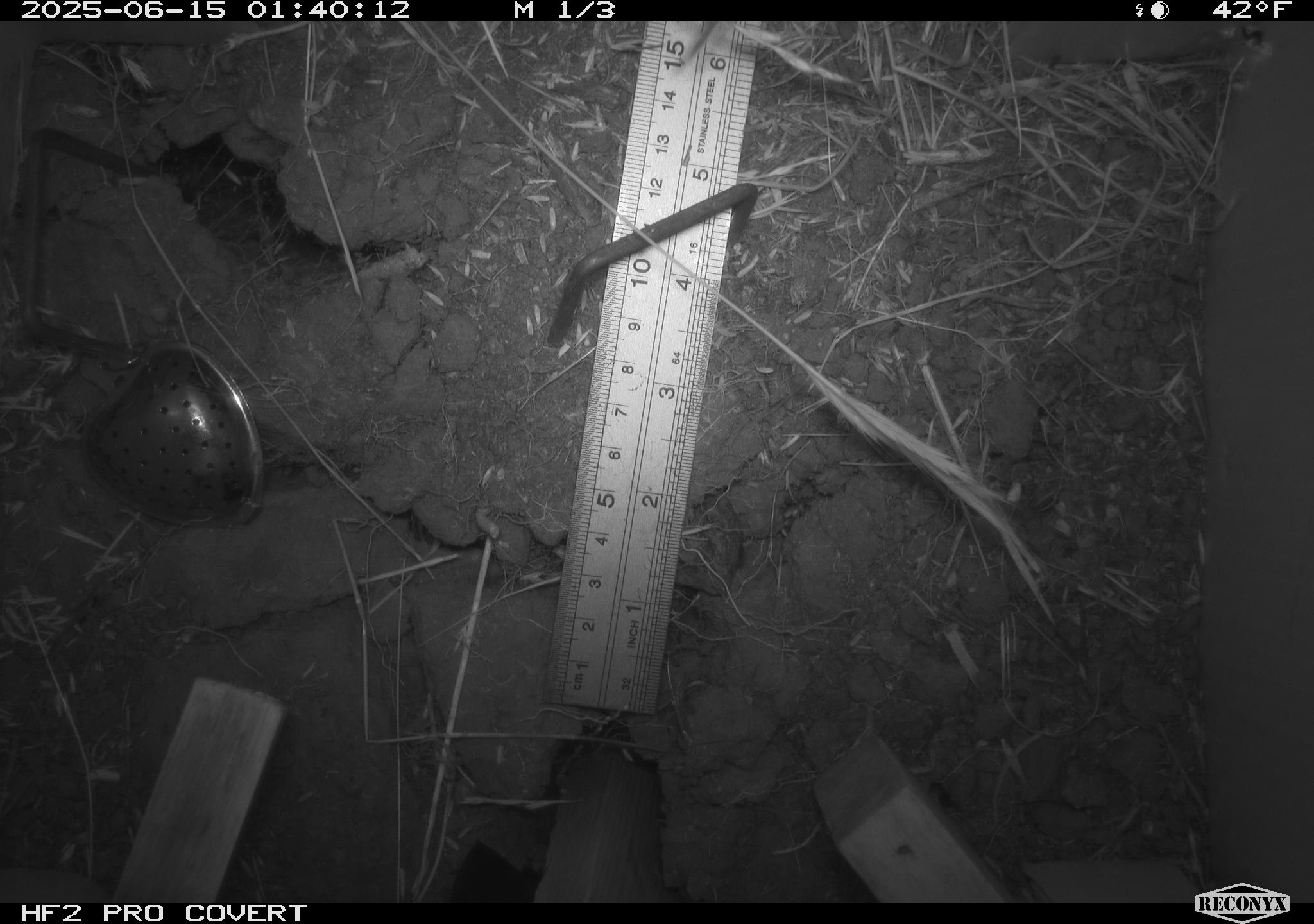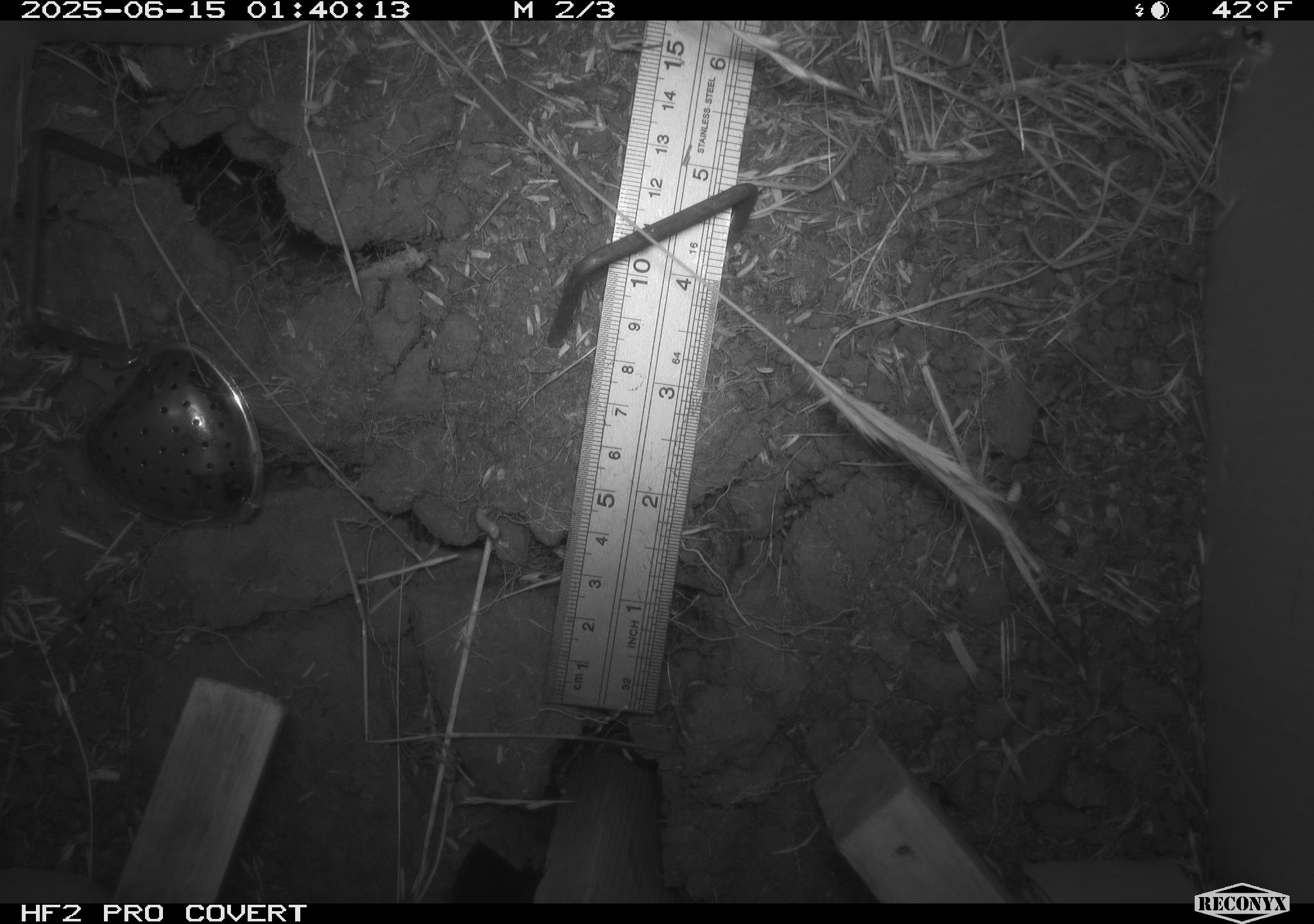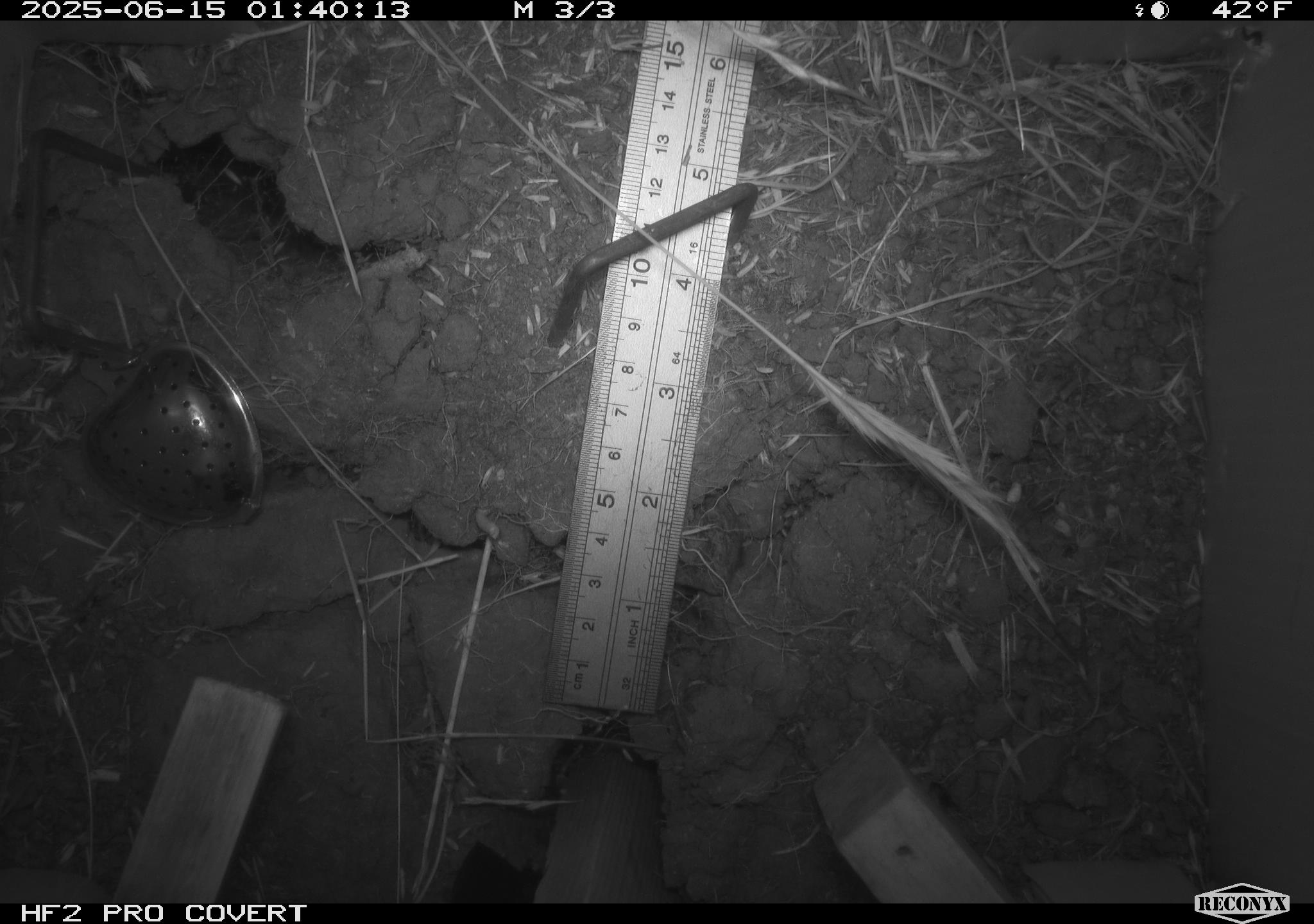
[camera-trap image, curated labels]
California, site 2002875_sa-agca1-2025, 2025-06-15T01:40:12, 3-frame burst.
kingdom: Animalia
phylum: Chordata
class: Mammalia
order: Rodentia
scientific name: Rodentia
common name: rodent